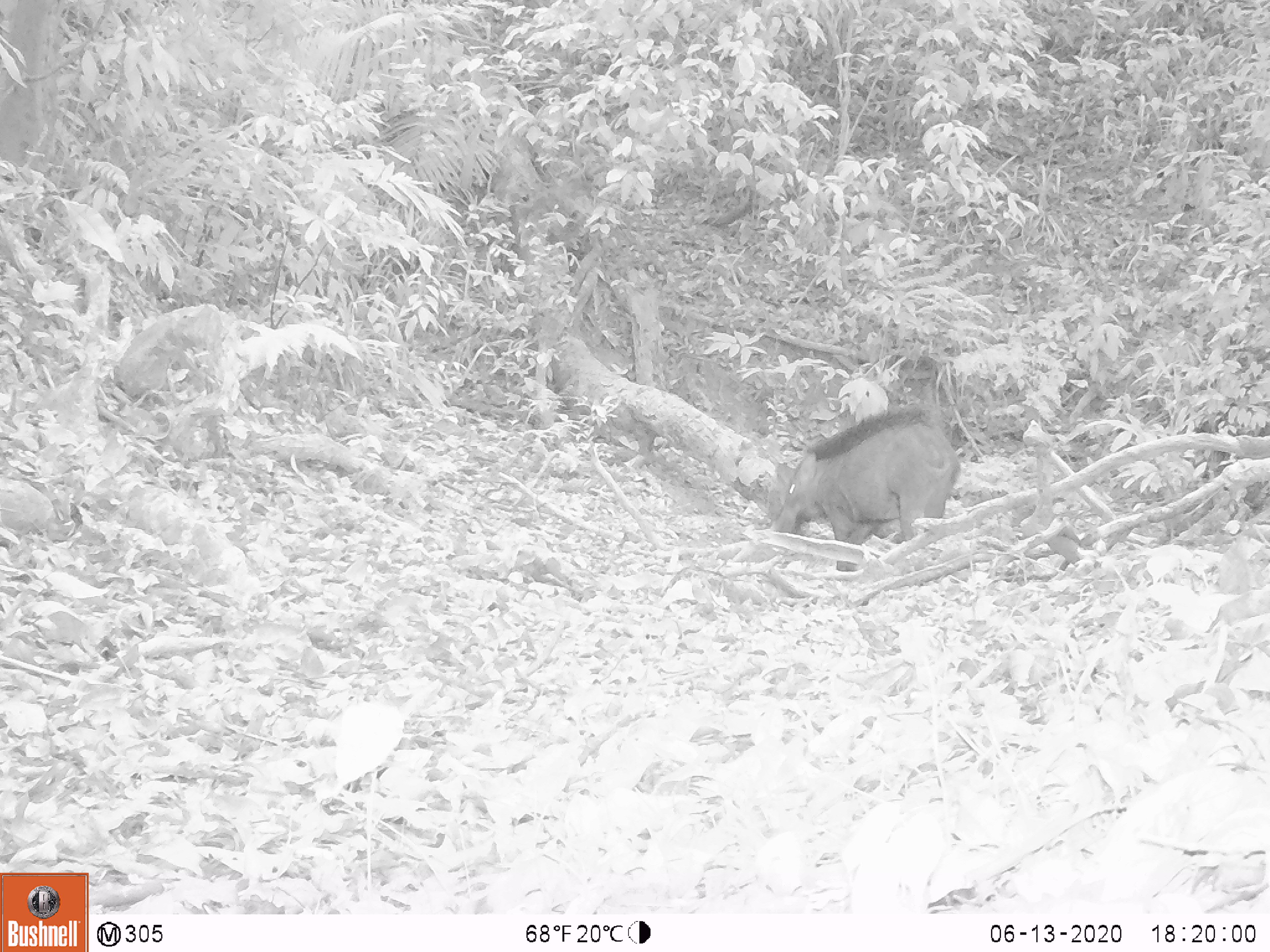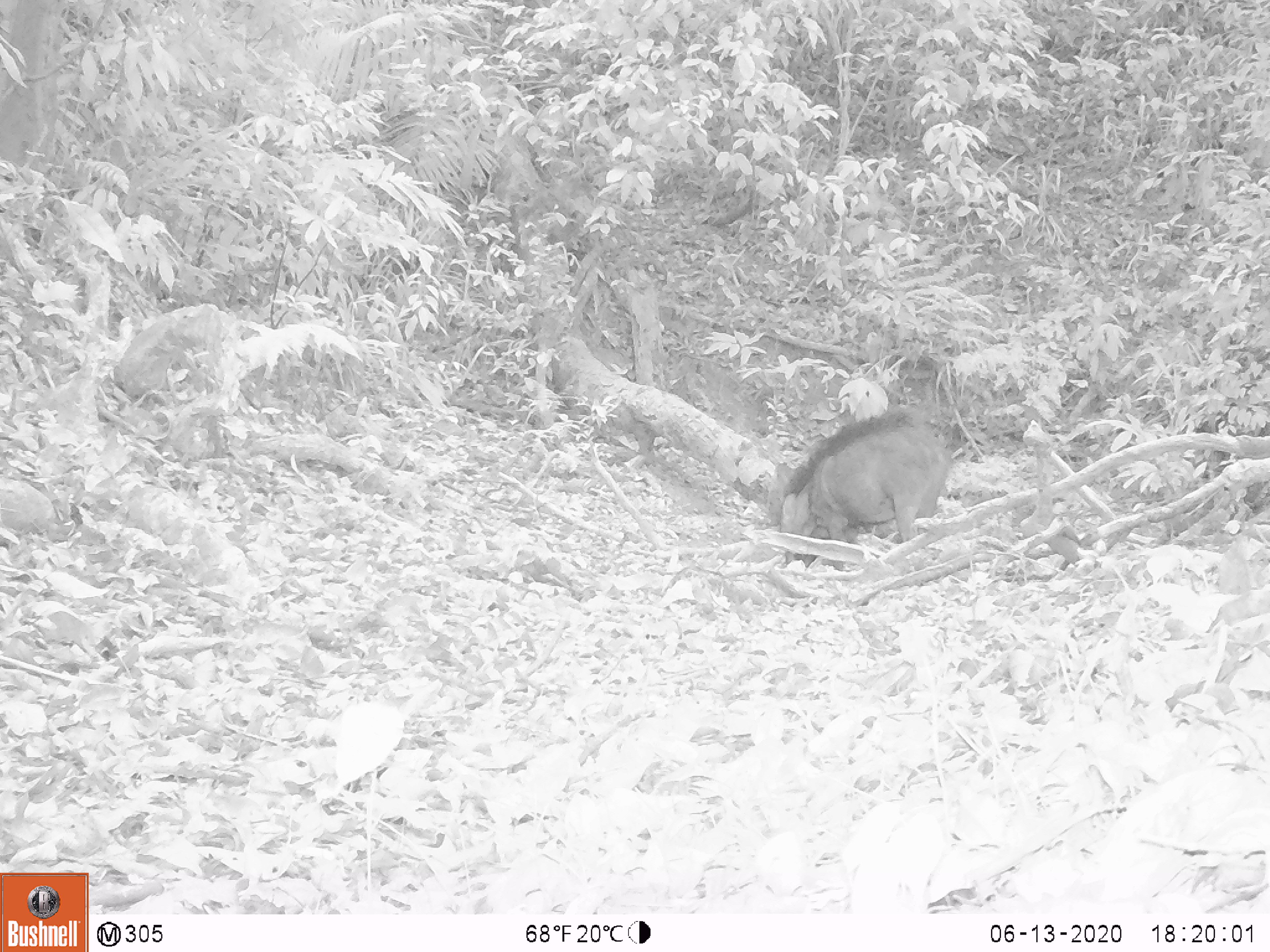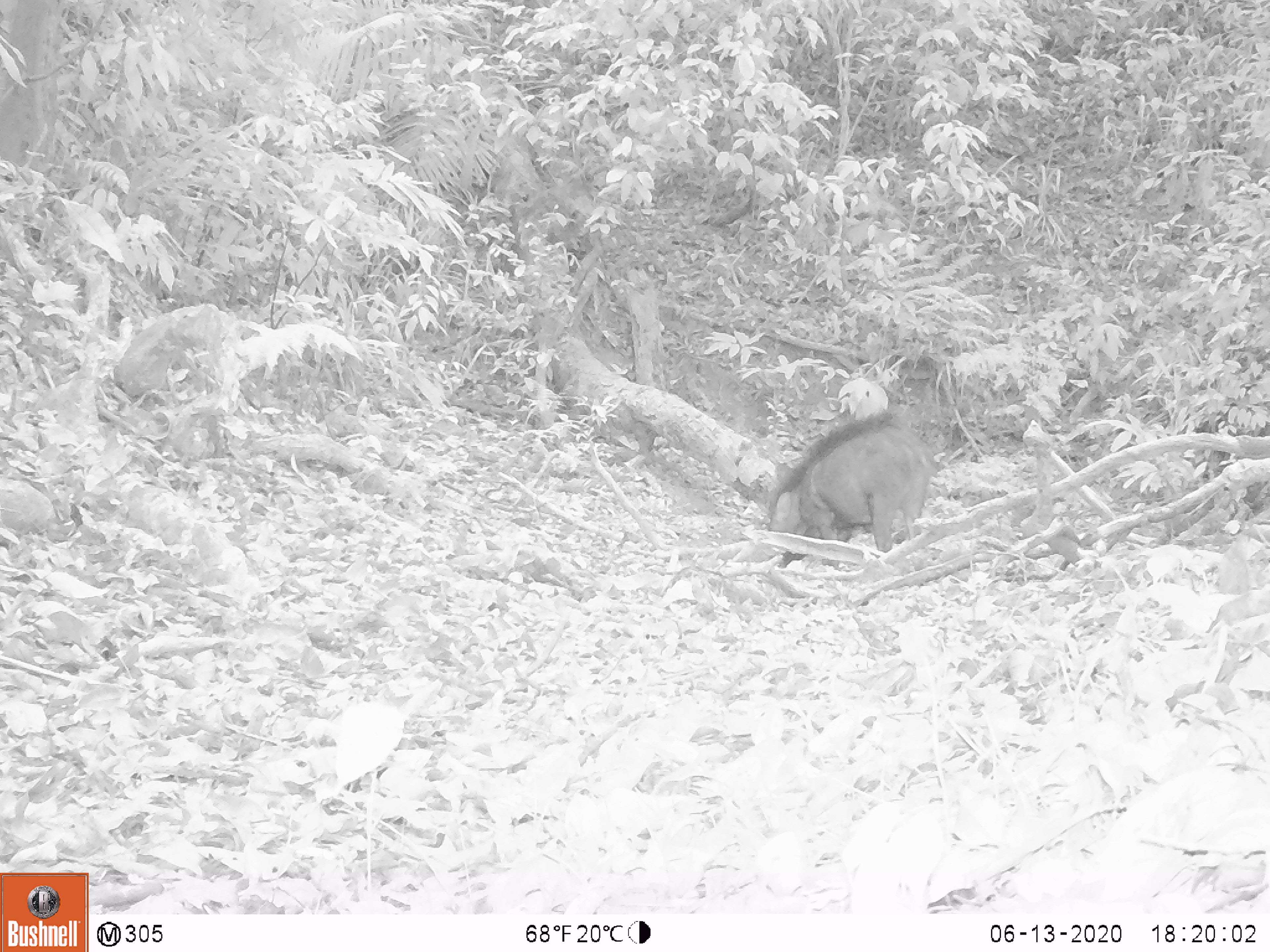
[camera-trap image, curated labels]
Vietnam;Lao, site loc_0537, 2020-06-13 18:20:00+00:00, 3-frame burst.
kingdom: Animalia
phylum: Chordata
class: Mammalia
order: Artiodactyla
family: Suidae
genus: Sus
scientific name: Sus scrofa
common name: eurasian wild pig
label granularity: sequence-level